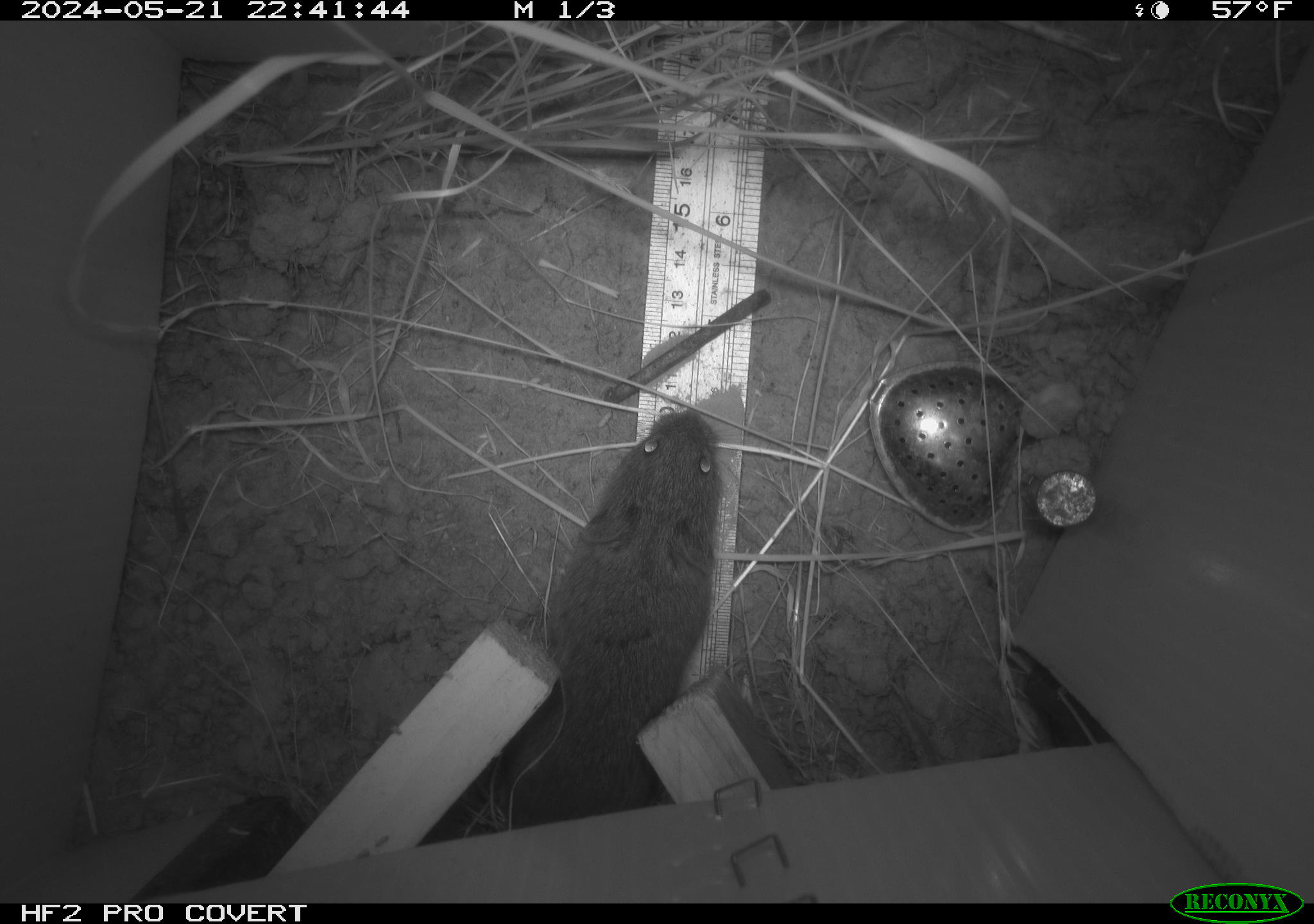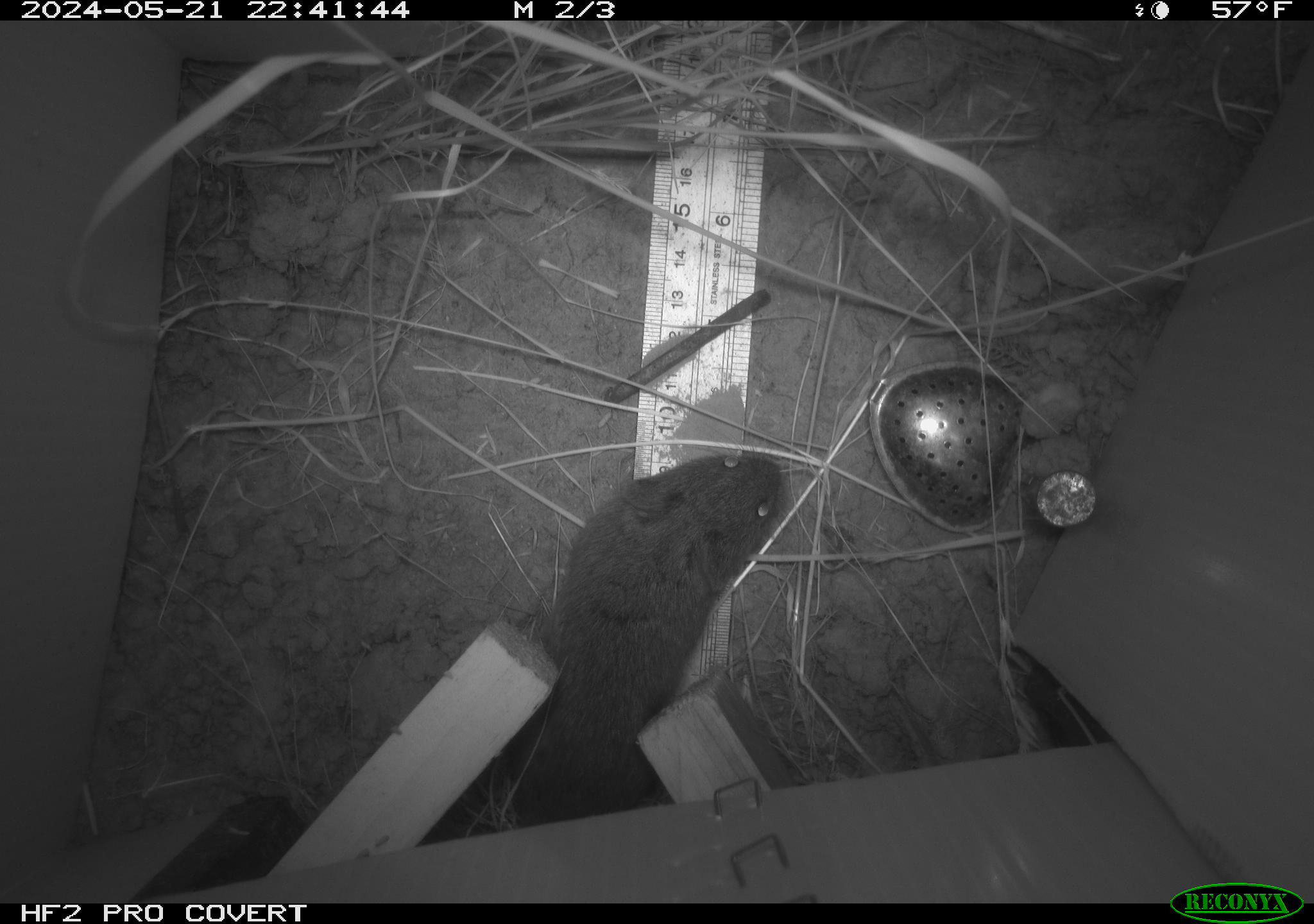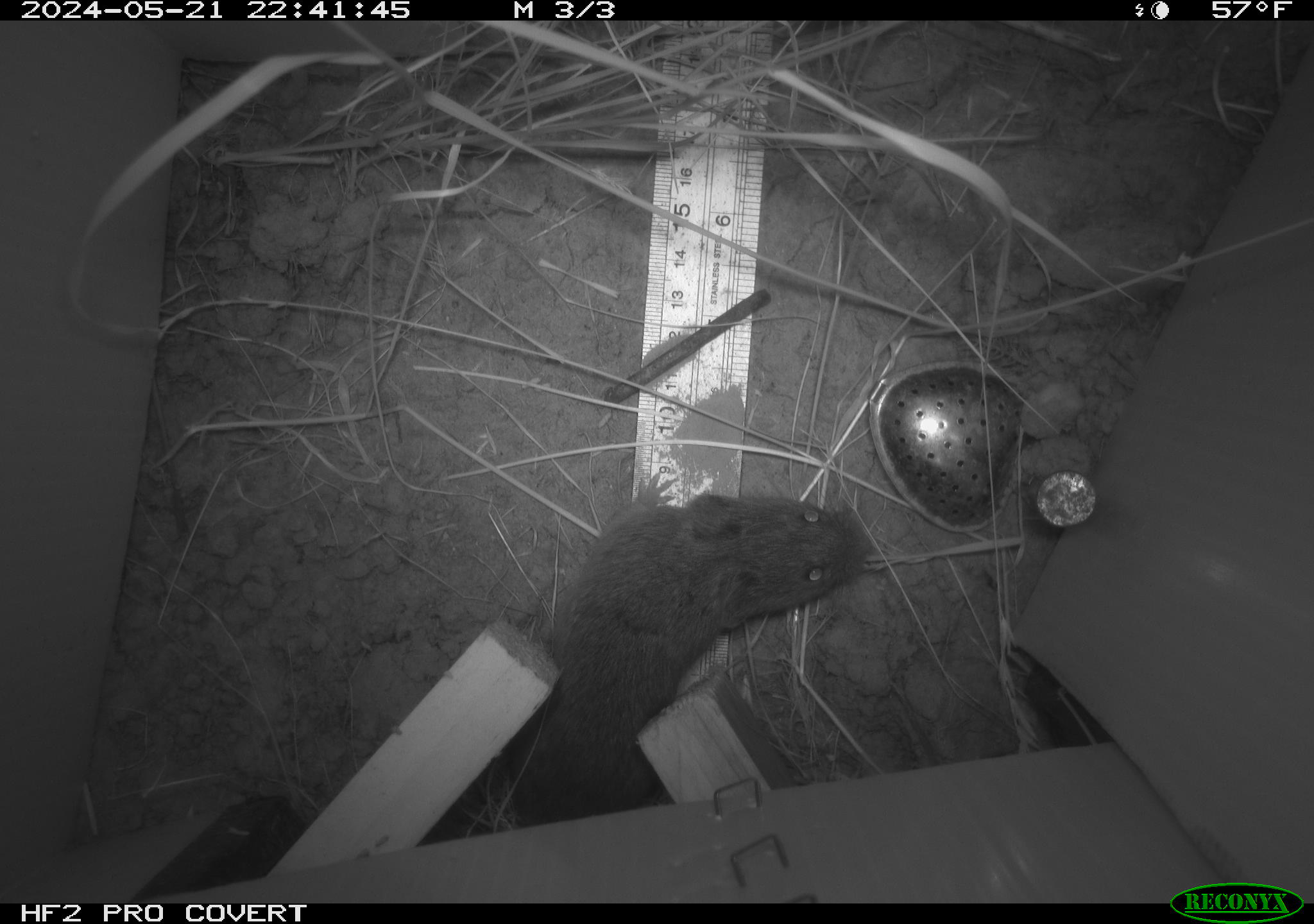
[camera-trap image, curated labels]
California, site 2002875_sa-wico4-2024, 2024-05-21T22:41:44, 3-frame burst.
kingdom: Animalia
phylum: Chordata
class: Mammalia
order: Rodentia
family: Cricetidae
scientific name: Arvicolinae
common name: voles, lemmings, and muskrats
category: arvicolinae subfamily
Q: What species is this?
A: Arvicolinae subfamily (voles, lemmings, and muskrats) (Arvicolinae).